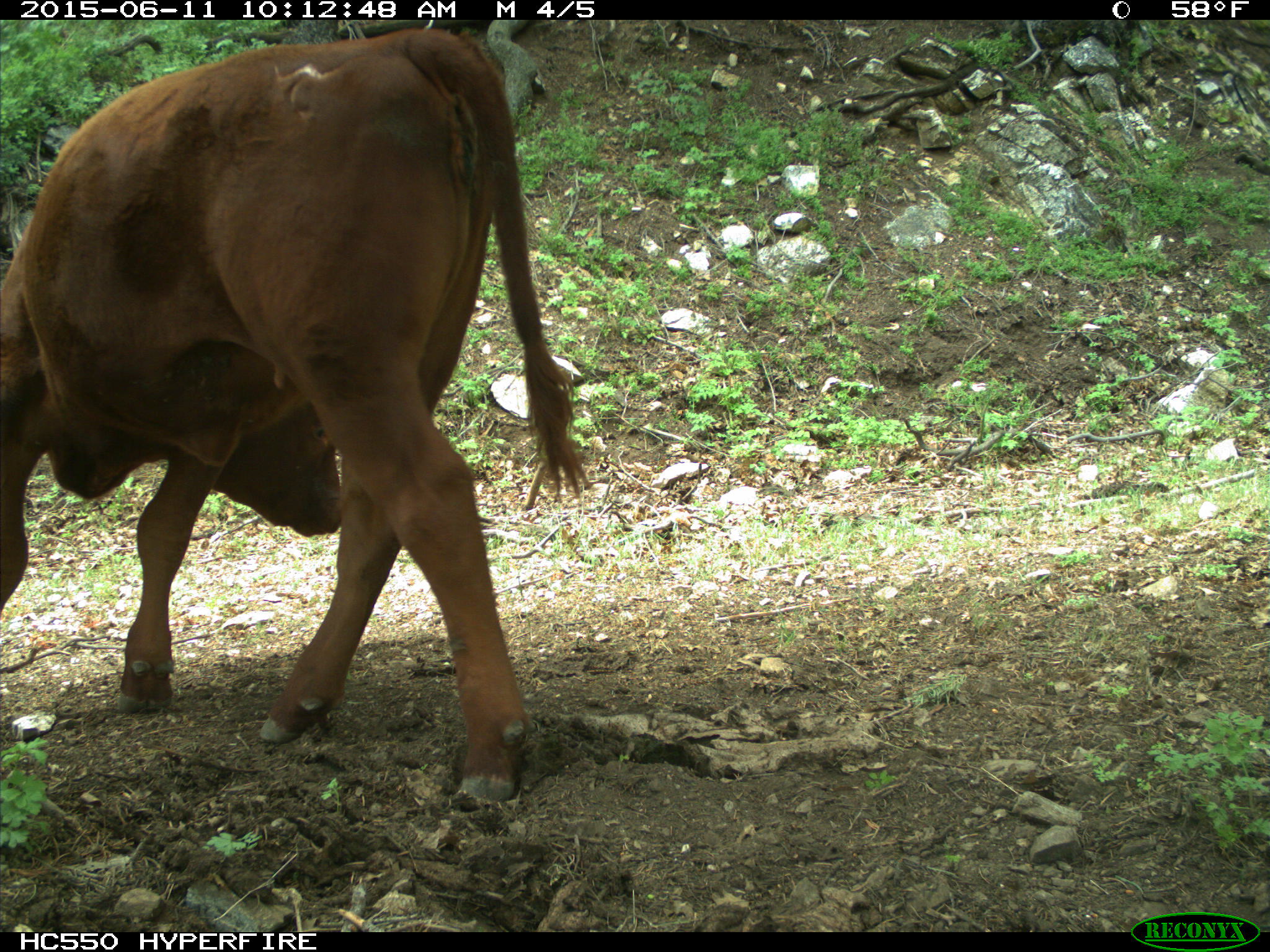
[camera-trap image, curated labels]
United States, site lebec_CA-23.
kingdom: Animalia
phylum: Chordata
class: Mammalia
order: Artiodactyla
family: Bovidae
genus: Bos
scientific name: Bos taurus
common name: domestic cow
Bos taurus (domestic cow).